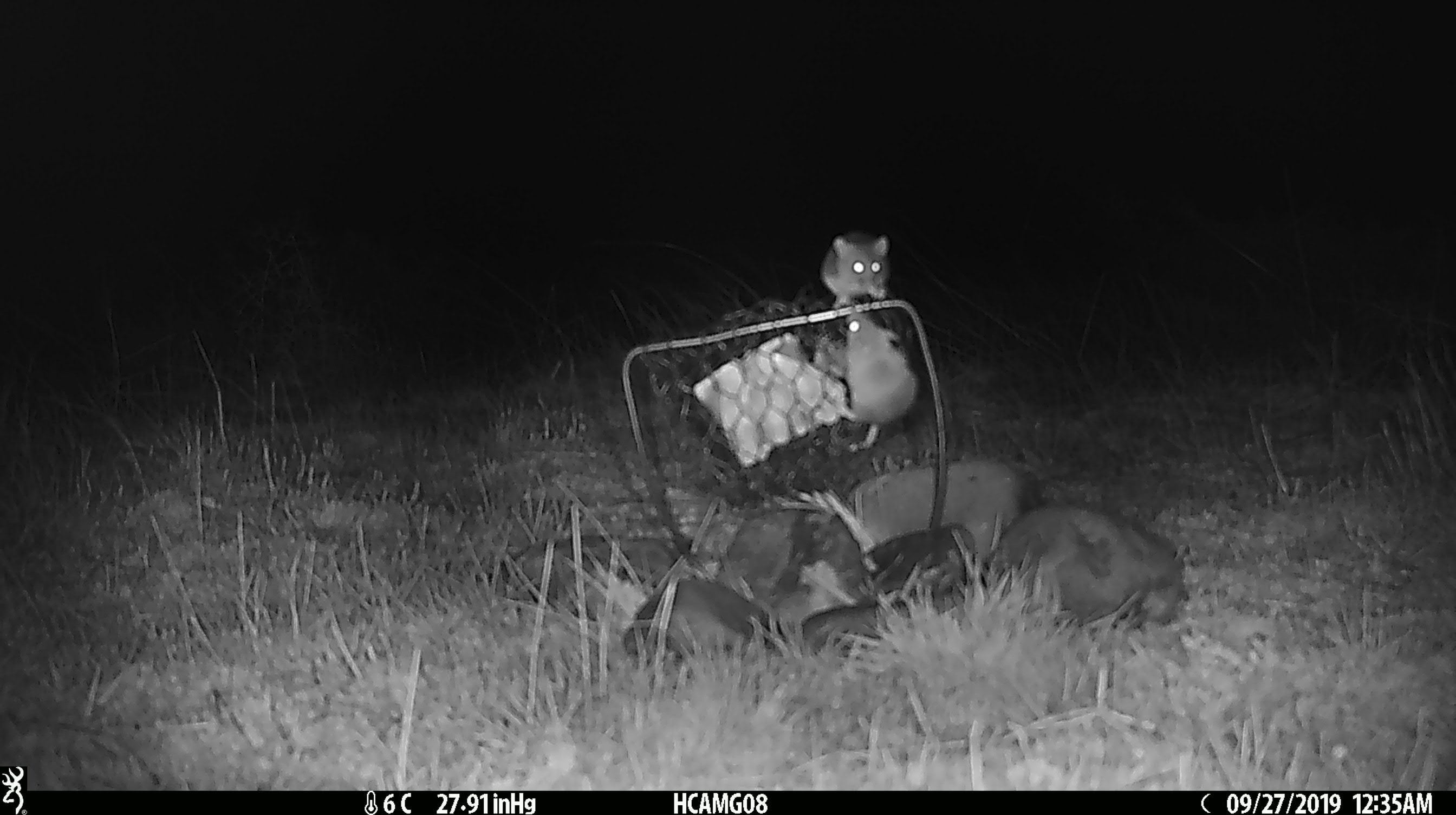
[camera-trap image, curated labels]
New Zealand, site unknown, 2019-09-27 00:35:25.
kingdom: Animalia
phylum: Chordata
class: Mammalia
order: Rodentia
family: Muridae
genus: Mus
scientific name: Mus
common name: mouse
Mouse (Mus).